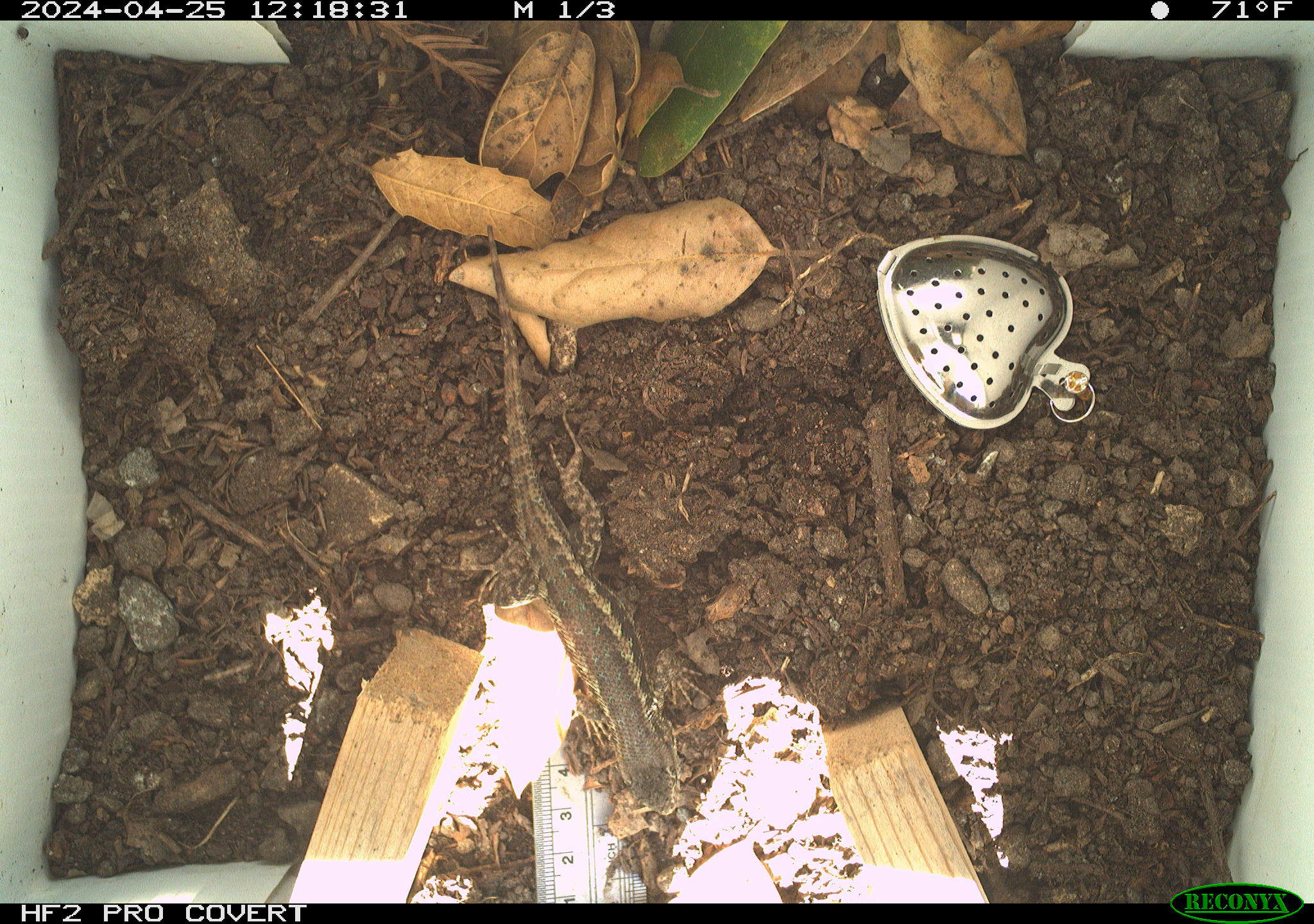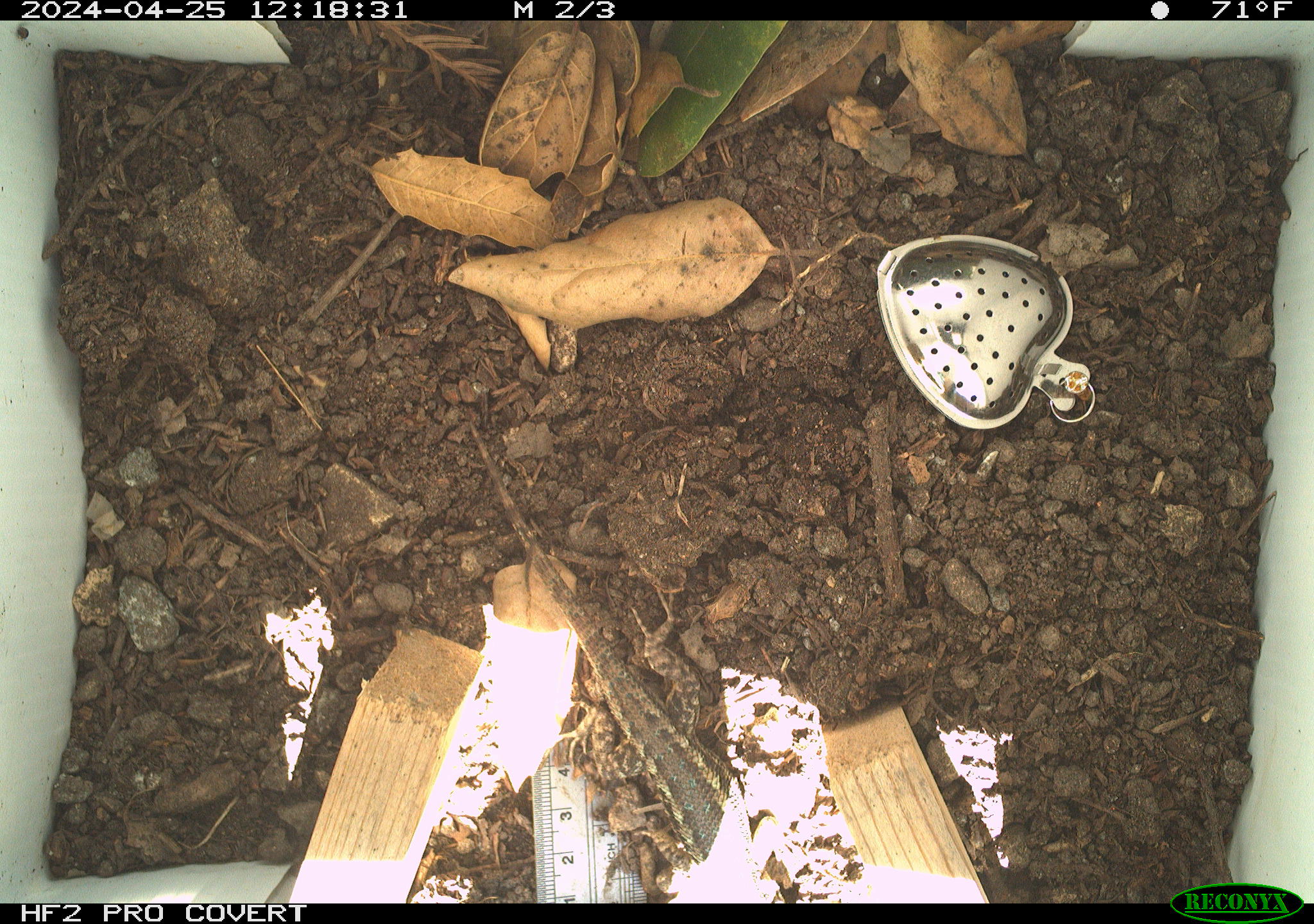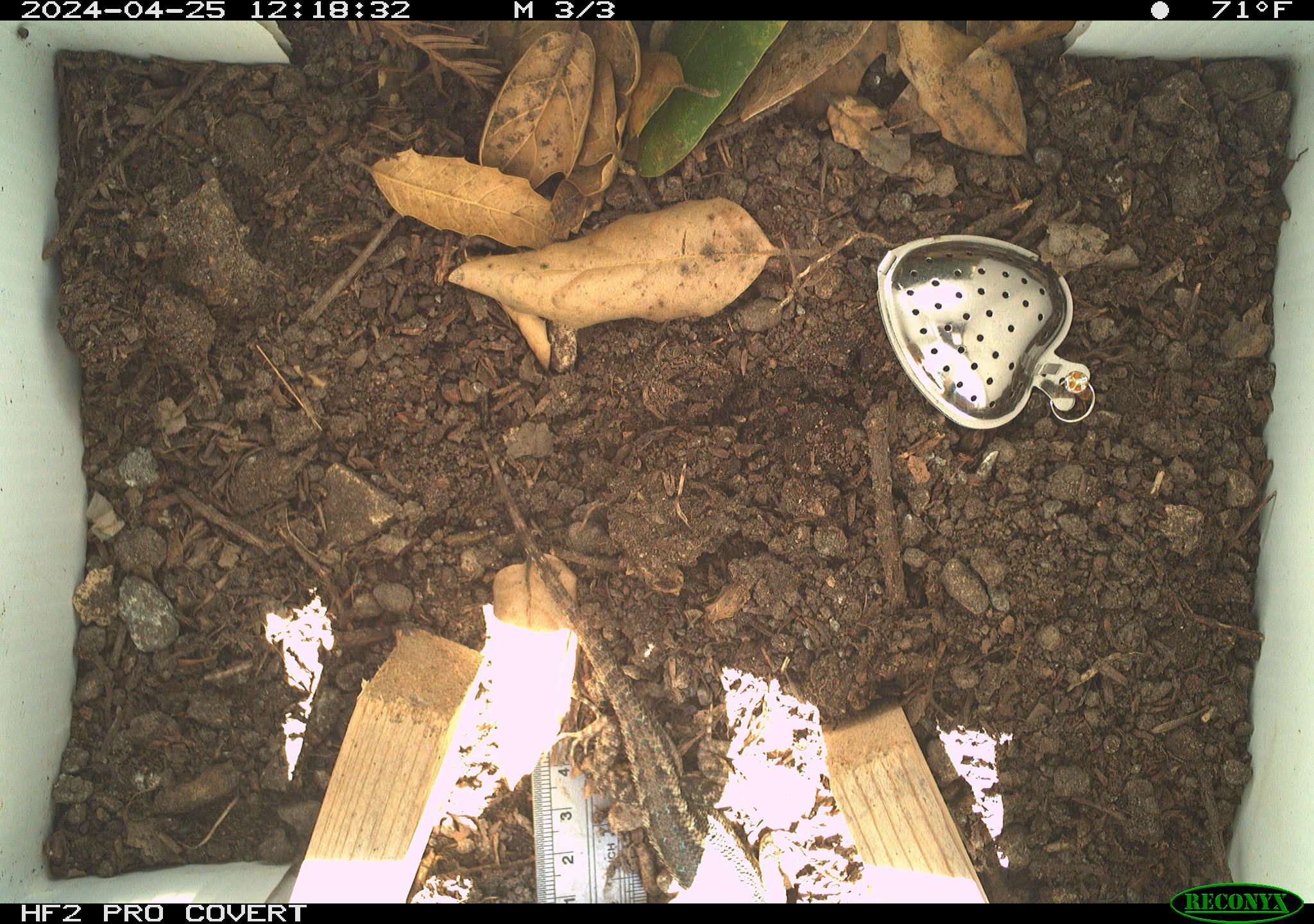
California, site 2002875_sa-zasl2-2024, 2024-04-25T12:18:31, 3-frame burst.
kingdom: Animalia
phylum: Chordata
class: Reptilia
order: Squamata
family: Phrynosomatidae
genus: Sceloporus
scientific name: Sceloporus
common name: spiny lizards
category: sceloporus species